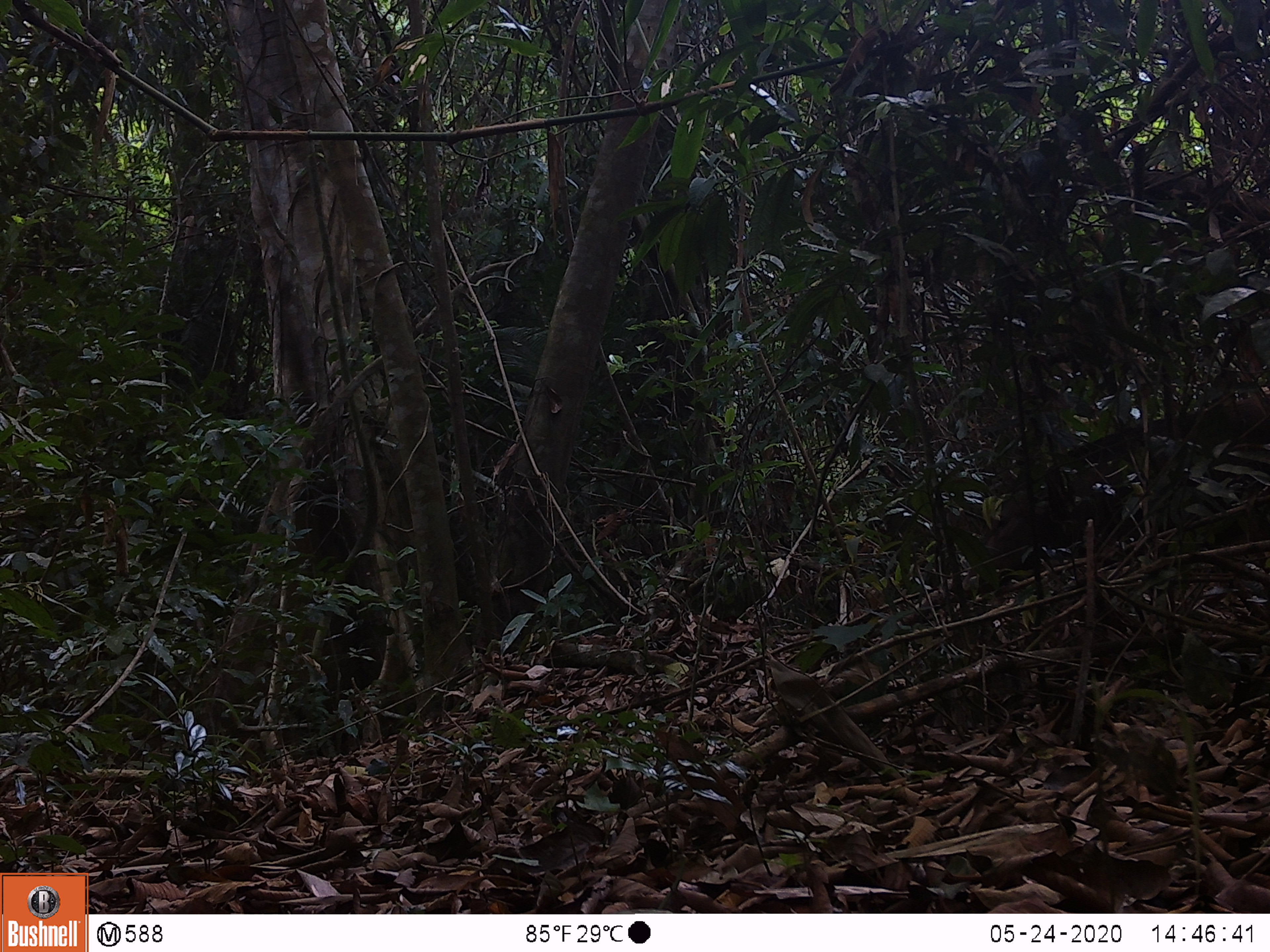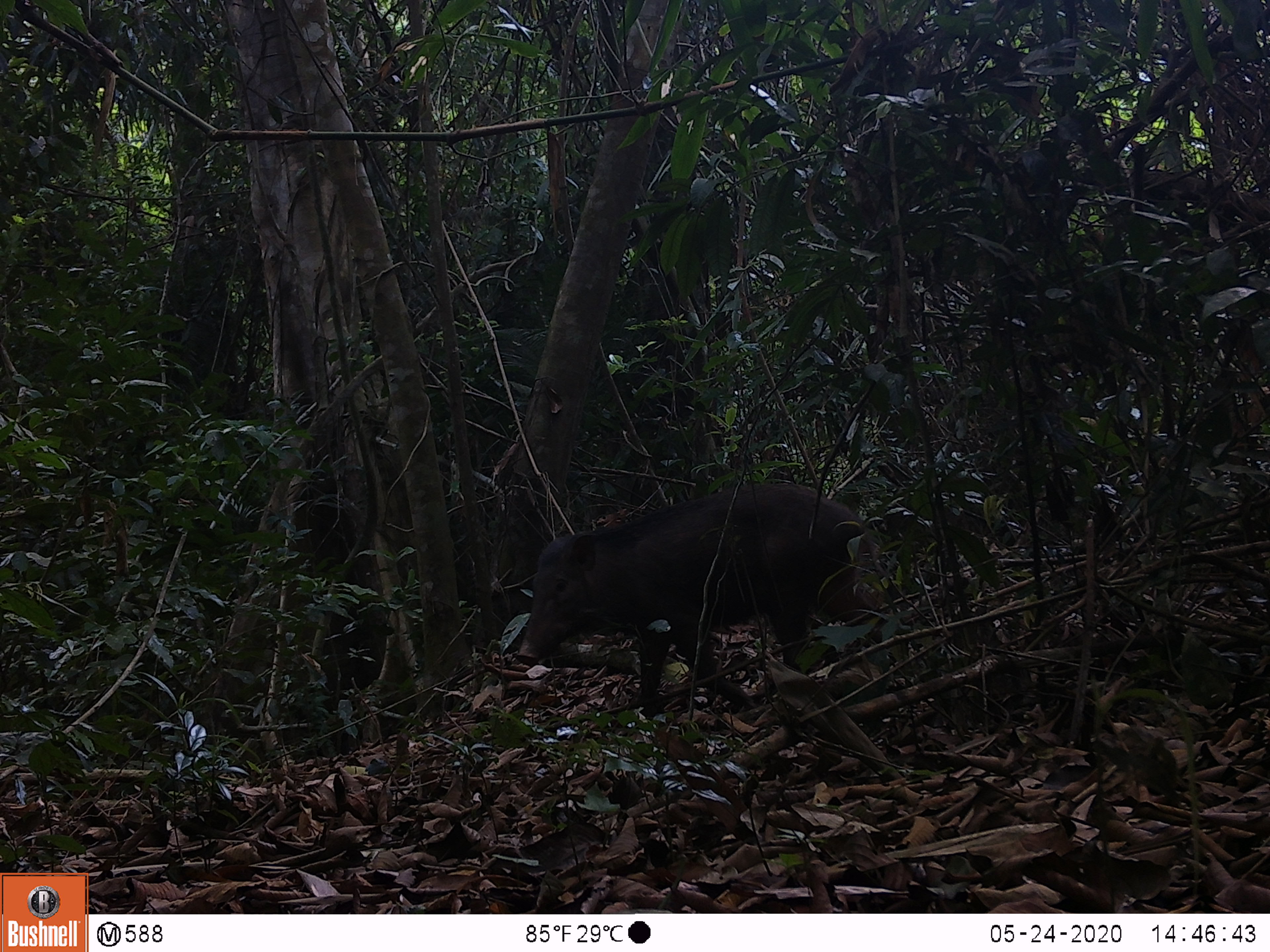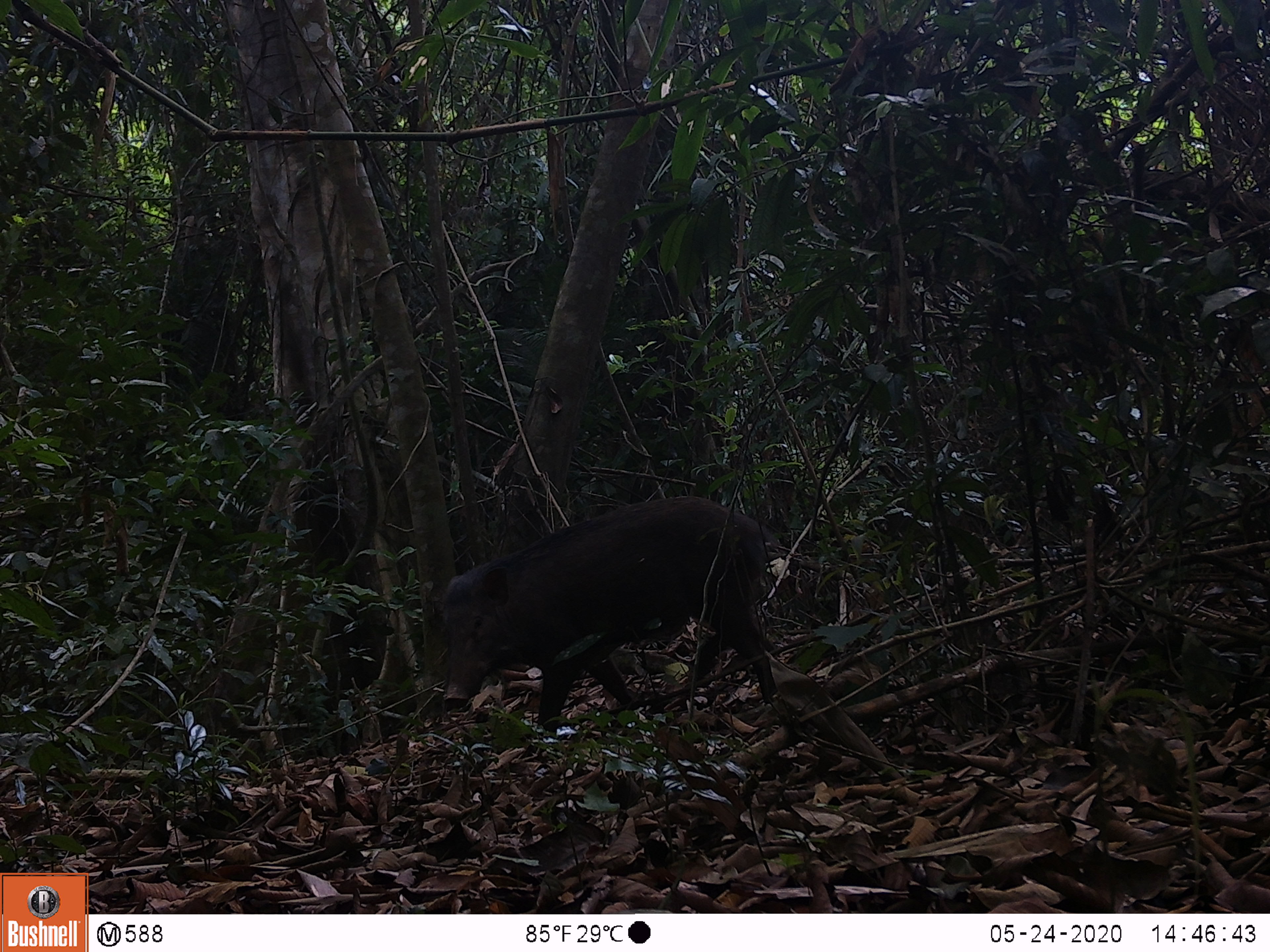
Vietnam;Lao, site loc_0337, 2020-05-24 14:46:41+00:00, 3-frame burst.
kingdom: Animalia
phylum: Chordata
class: Mammalia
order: Artiodactyla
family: Suidae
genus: Sus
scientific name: Sus scrofa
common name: eurasian wild pig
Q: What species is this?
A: Eurasian wild pig (Sus scrofa).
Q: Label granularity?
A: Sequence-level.